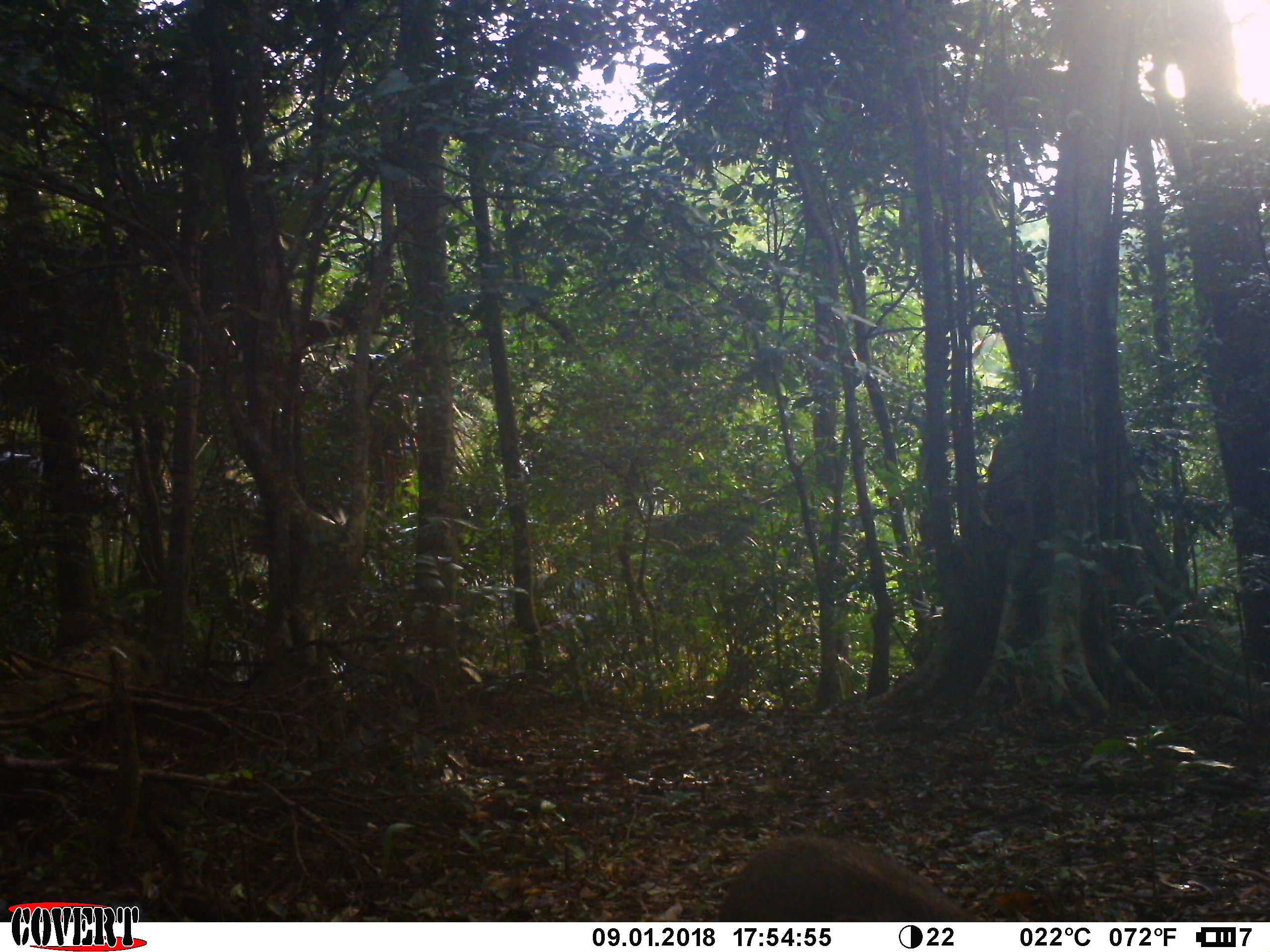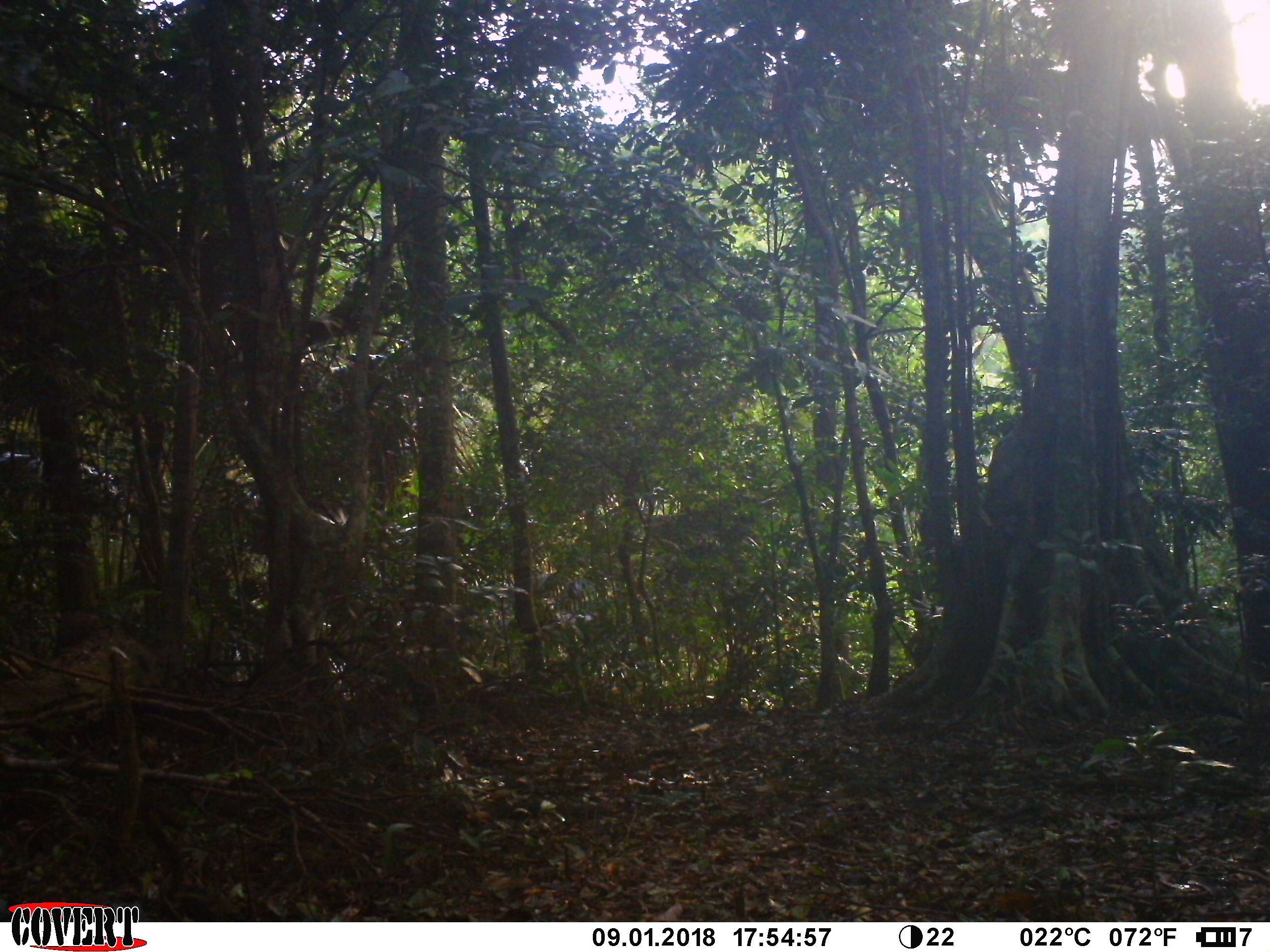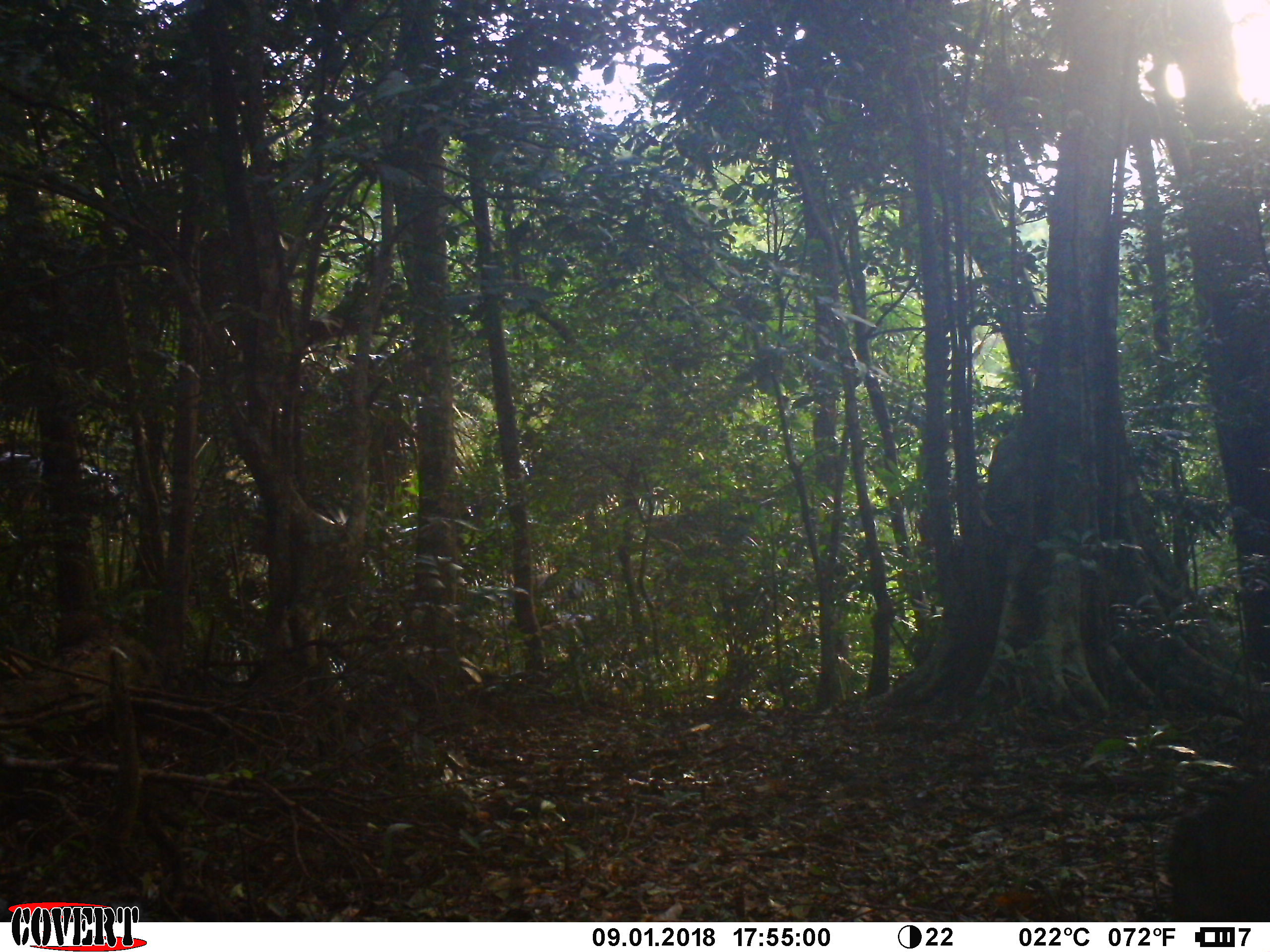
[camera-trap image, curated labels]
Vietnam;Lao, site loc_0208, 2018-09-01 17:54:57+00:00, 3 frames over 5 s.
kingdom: Animalia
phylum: Chordata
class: Mammalia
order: Artiodactyla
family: Suidae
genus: Sus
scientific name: Sus scrofa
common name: eurasian wild pig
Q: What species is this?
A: Eurasian wild pig (Sus scrofa).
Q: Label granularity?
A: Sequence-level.